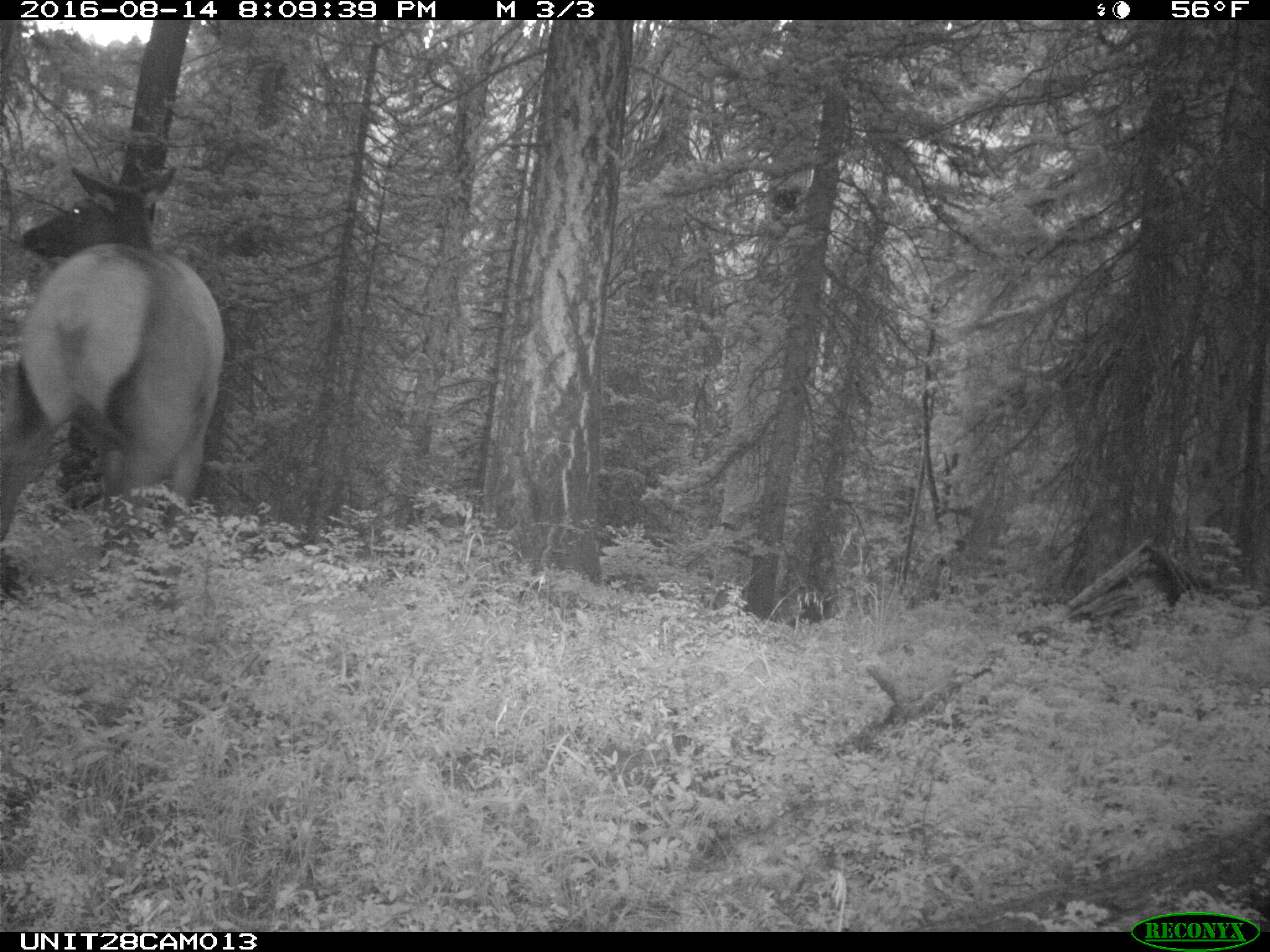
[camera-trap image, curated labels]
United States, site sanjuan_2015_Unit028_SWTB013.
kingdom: Animalia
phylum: Chordata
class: Mammalia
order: Artiodactyla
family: Cervidae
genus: Cervus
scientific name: Cervus elaphus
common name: red deer